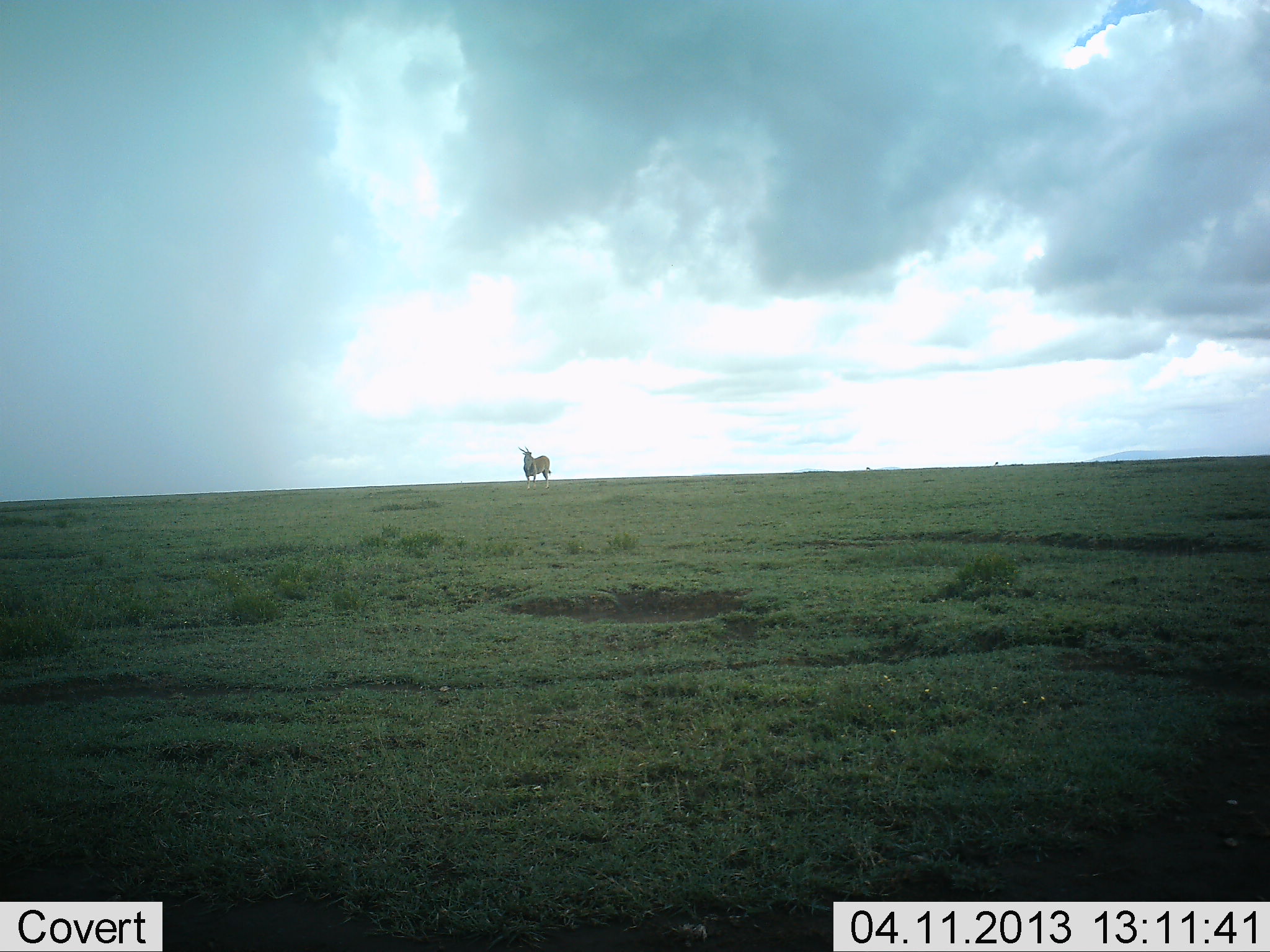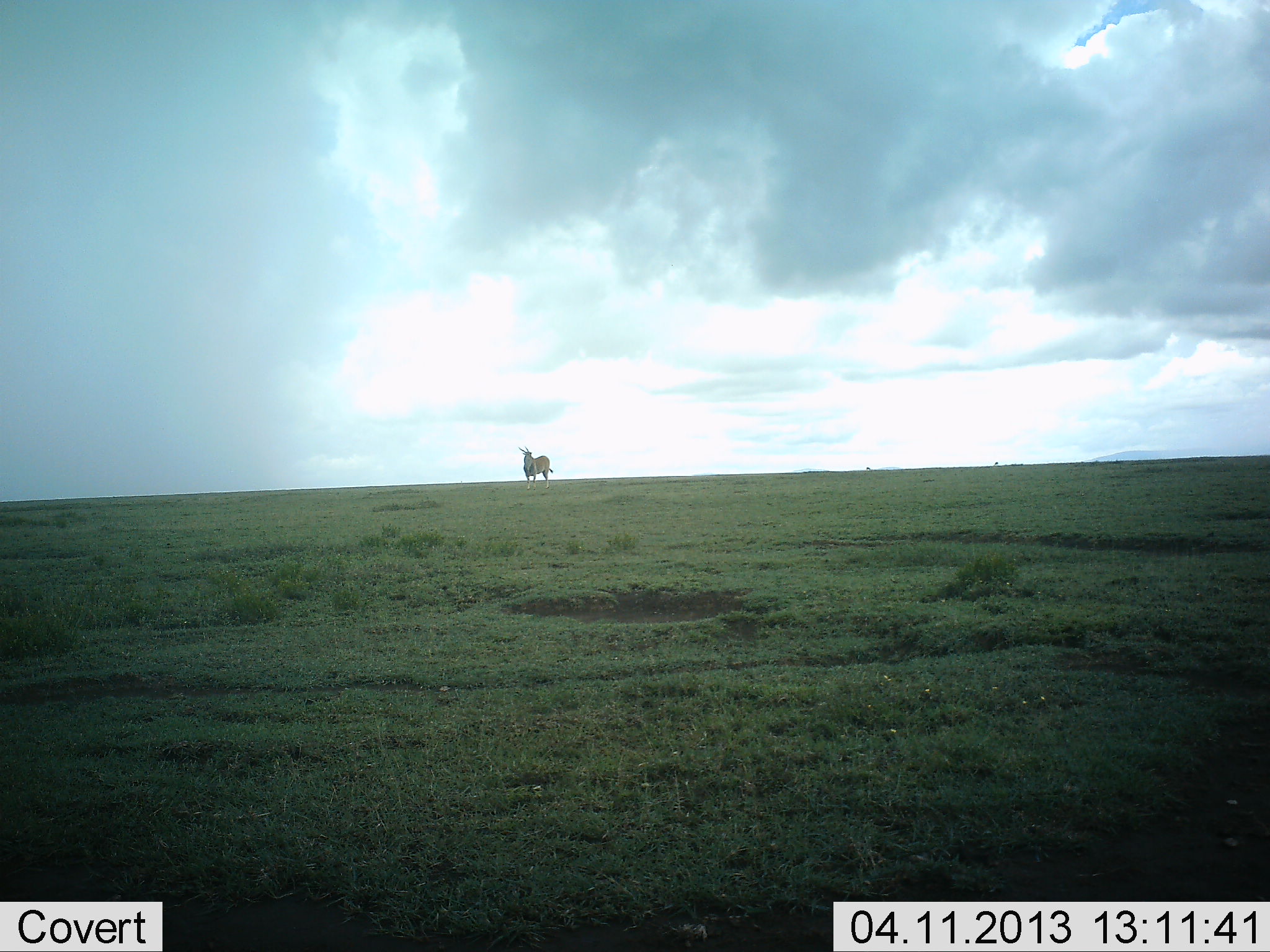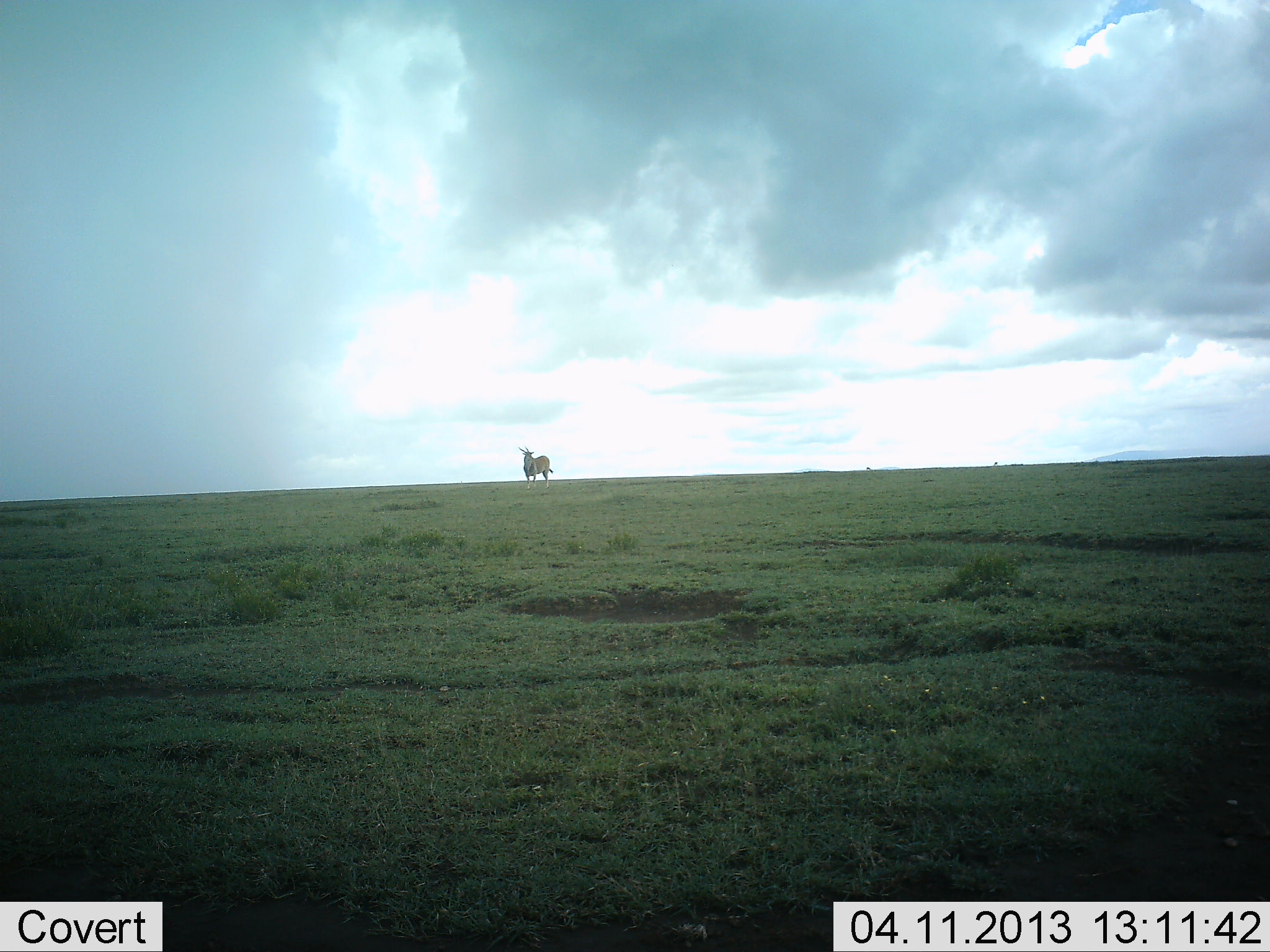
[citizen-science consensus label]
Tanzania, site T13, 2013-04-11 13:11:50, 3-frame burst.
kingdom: Animalia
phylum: Chordata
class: Mammalia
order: Artiodactyla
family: Bovidae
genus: Tragelaphus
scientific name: Tragelaphus oryx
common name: eland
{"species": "eland (Tragelaphus oryx)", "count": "1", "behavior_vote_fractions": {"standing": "100%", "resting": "0%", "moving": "0%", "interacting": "0%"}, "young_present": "0%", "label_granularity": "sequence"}